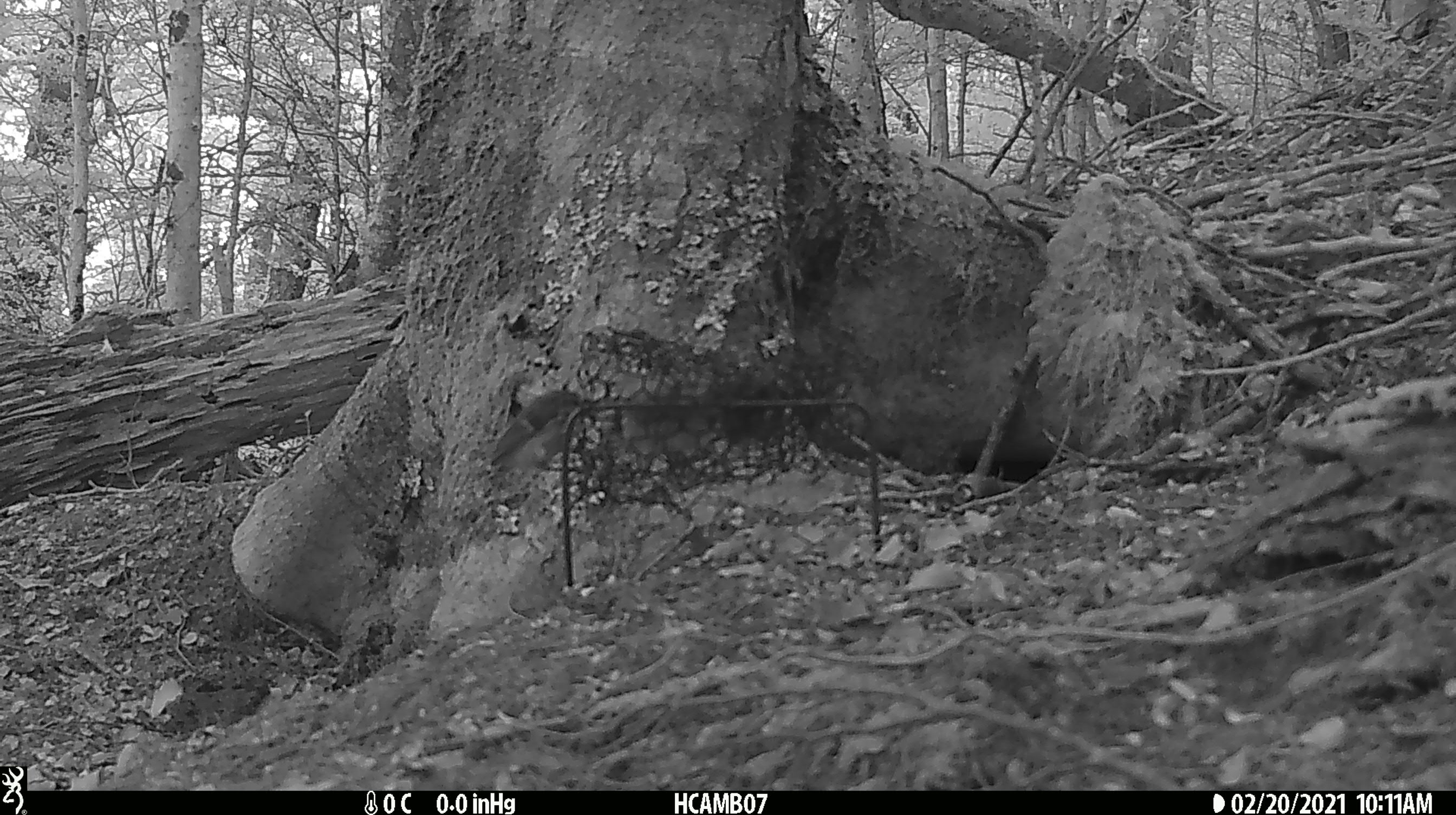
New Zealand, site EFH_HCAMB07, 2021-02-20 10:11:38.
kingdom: Animalia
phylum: Chordata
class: Aves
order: Passeriformes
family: Acanthisittidae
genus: Acanthisitta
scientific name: Acanthisitta chloris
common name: rifleman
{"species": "rifleman (Acanthisitta chloris)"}